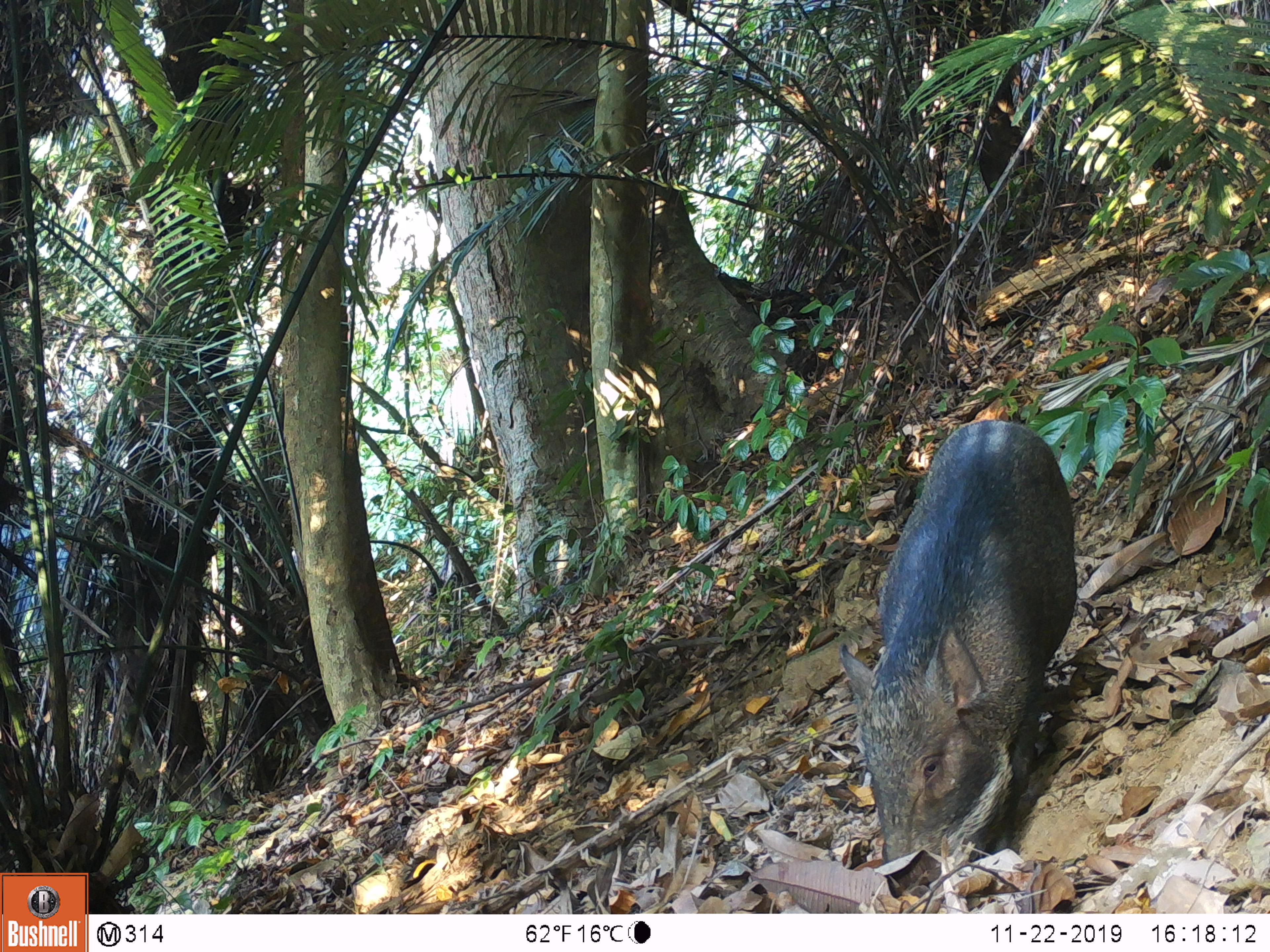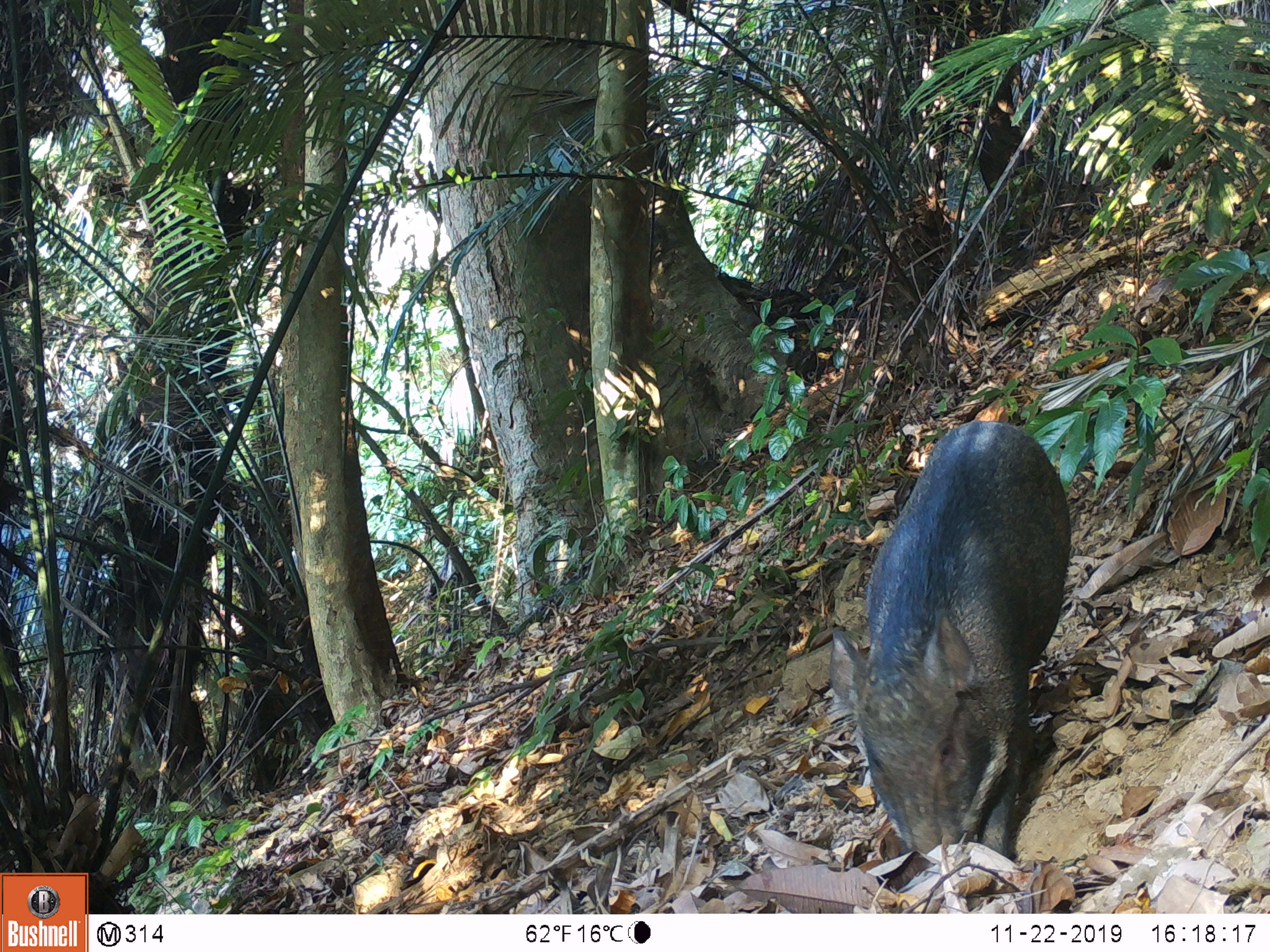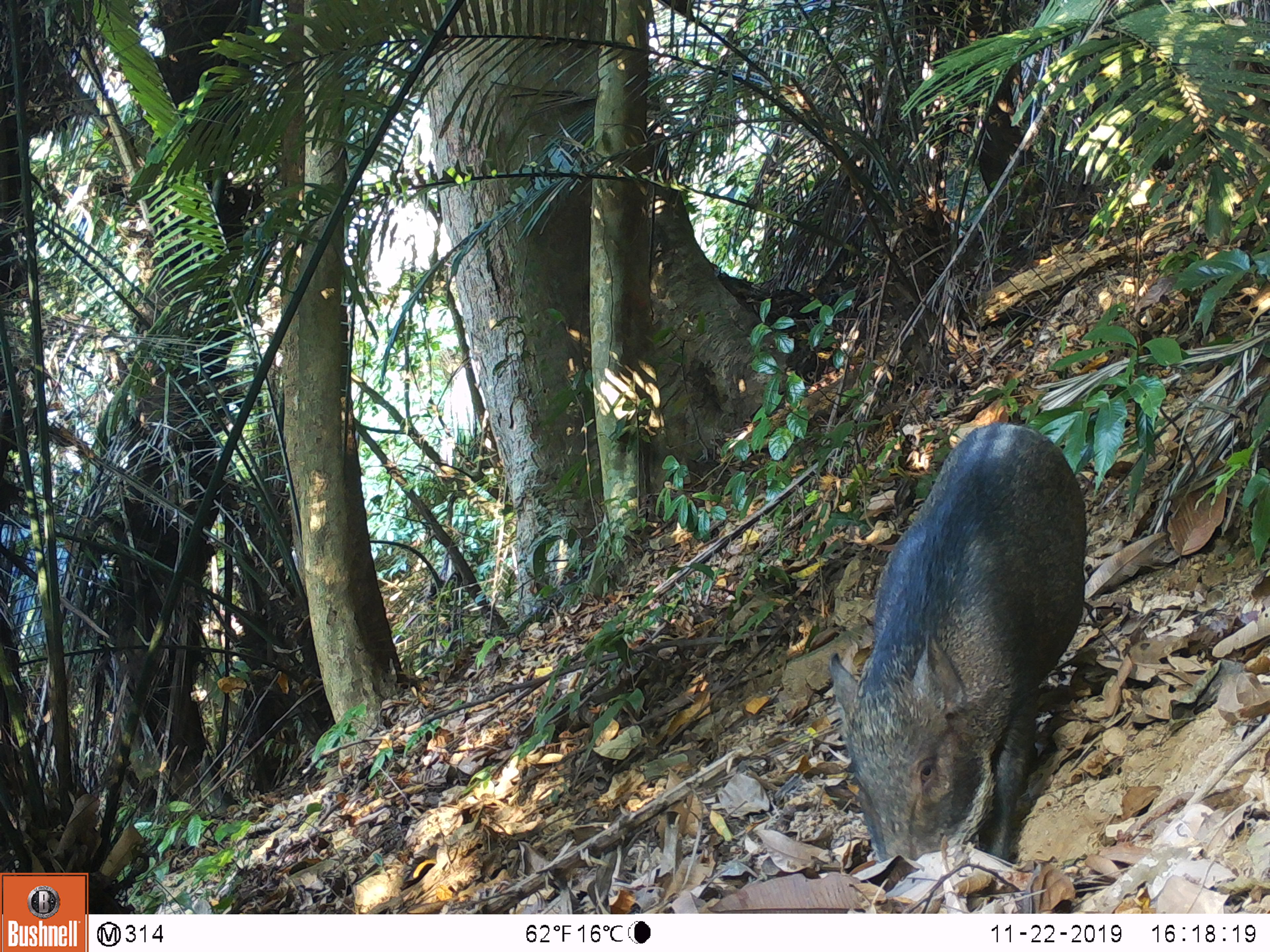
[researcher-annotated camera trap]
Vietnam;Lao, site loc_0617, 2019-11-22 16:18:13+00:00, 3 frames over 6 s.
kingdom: Animalia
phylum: Chordata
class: Mammalia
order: Artiodactyla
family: Suidae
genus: Sus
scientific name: Sus scrofa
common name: eurasian wild pig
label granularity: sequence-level